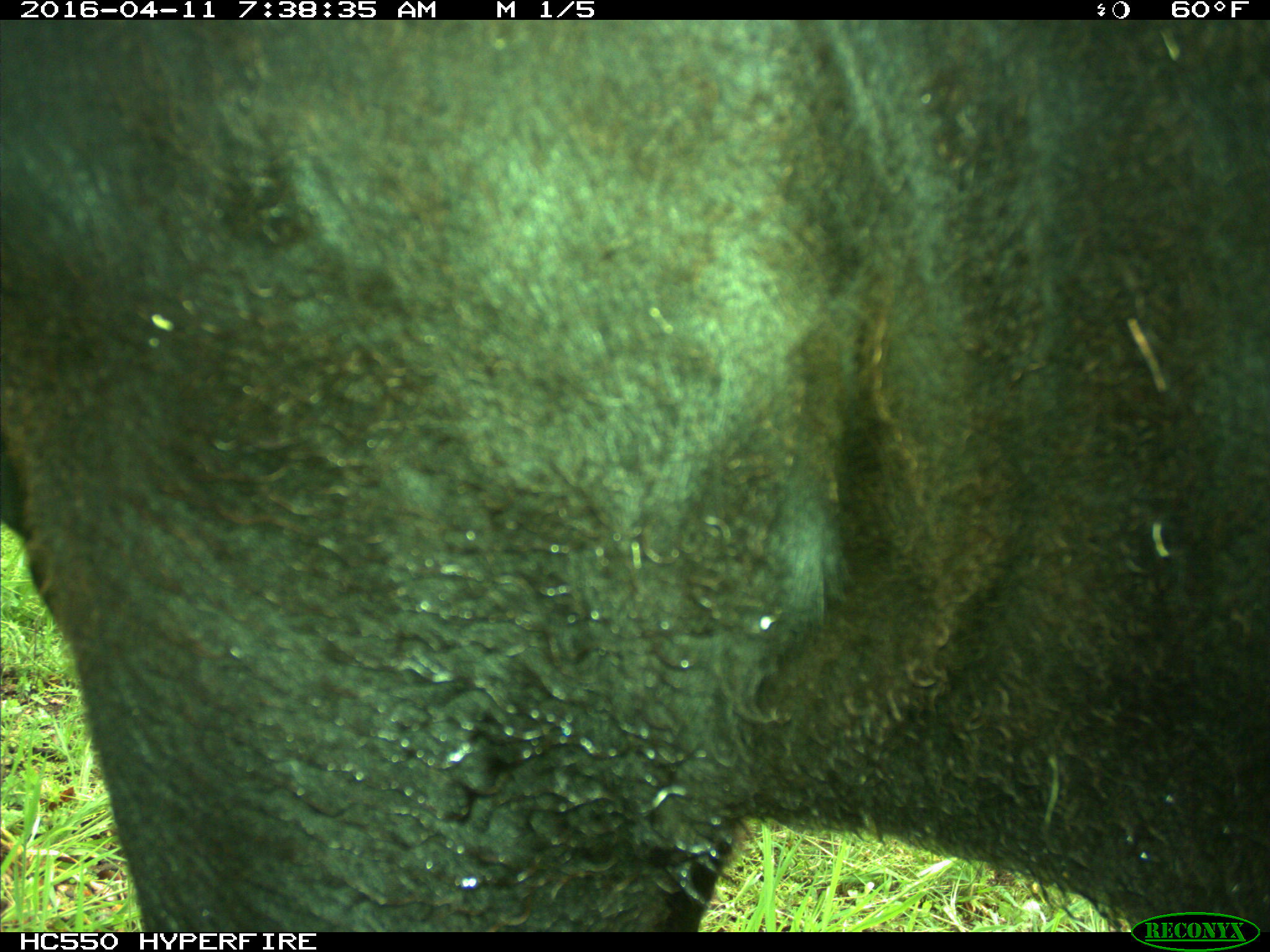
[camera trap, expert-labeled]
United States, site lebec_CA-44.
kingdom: Animalia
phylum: Chordata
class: Mammalia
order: Artiodactyla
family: Bovidae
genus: Bos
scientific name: Bos taurus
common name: domestic cow